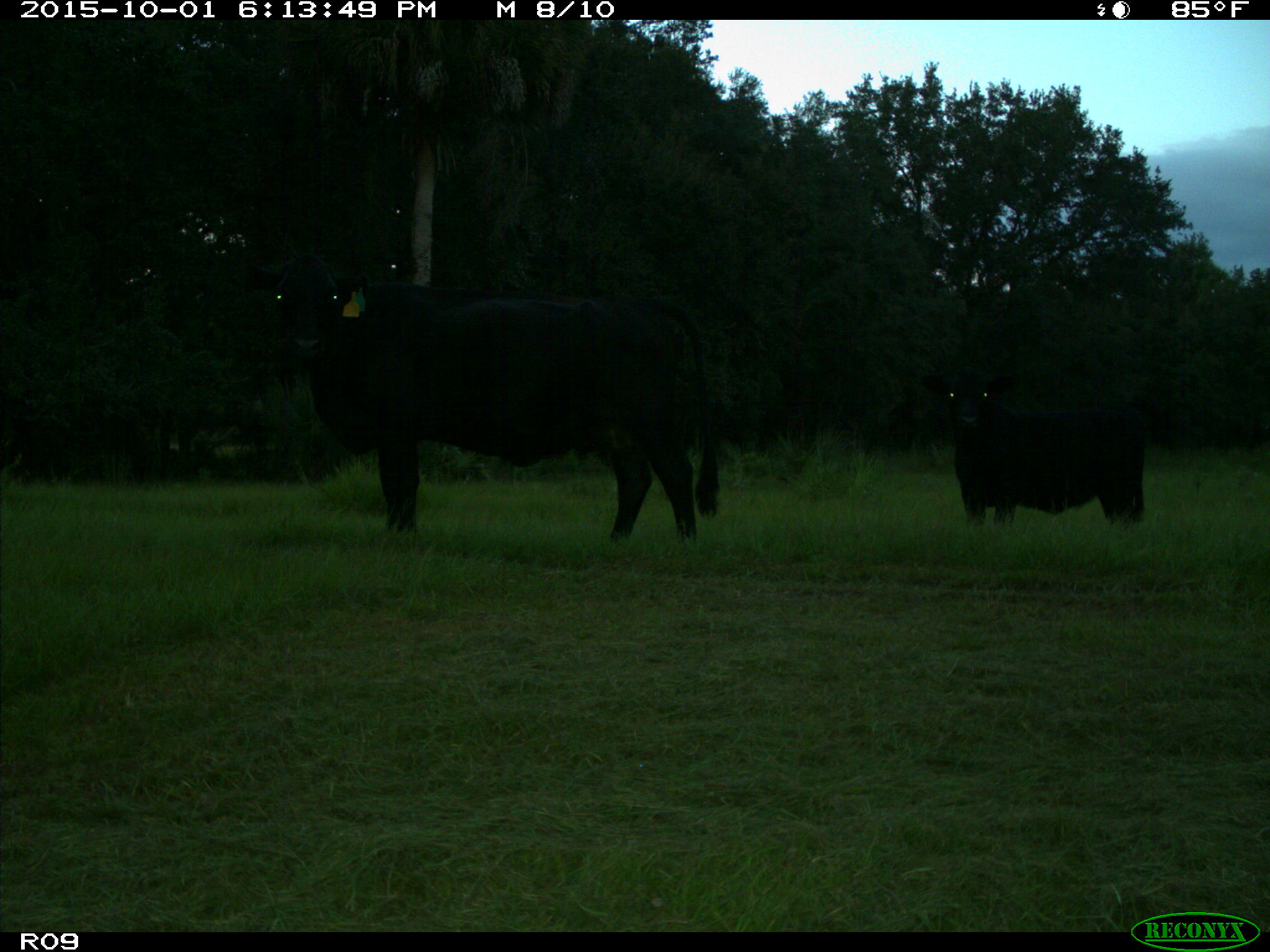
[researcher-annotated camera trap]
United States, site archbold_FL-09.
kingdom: Animalia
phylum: Chordata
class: Mammalia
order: Artiodactyla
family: Bovidae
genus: Bos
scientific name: Bos taurus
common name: domestic cow